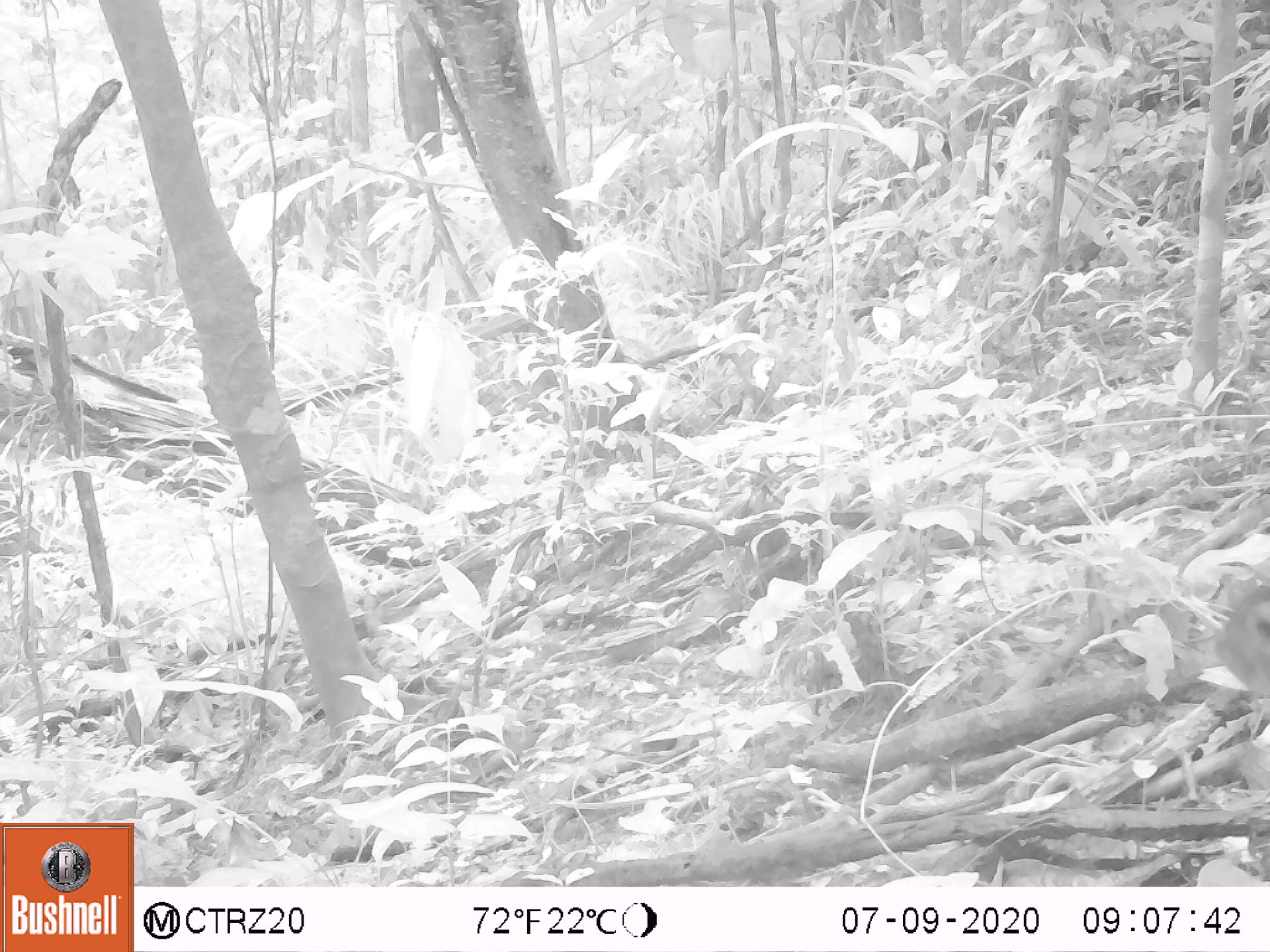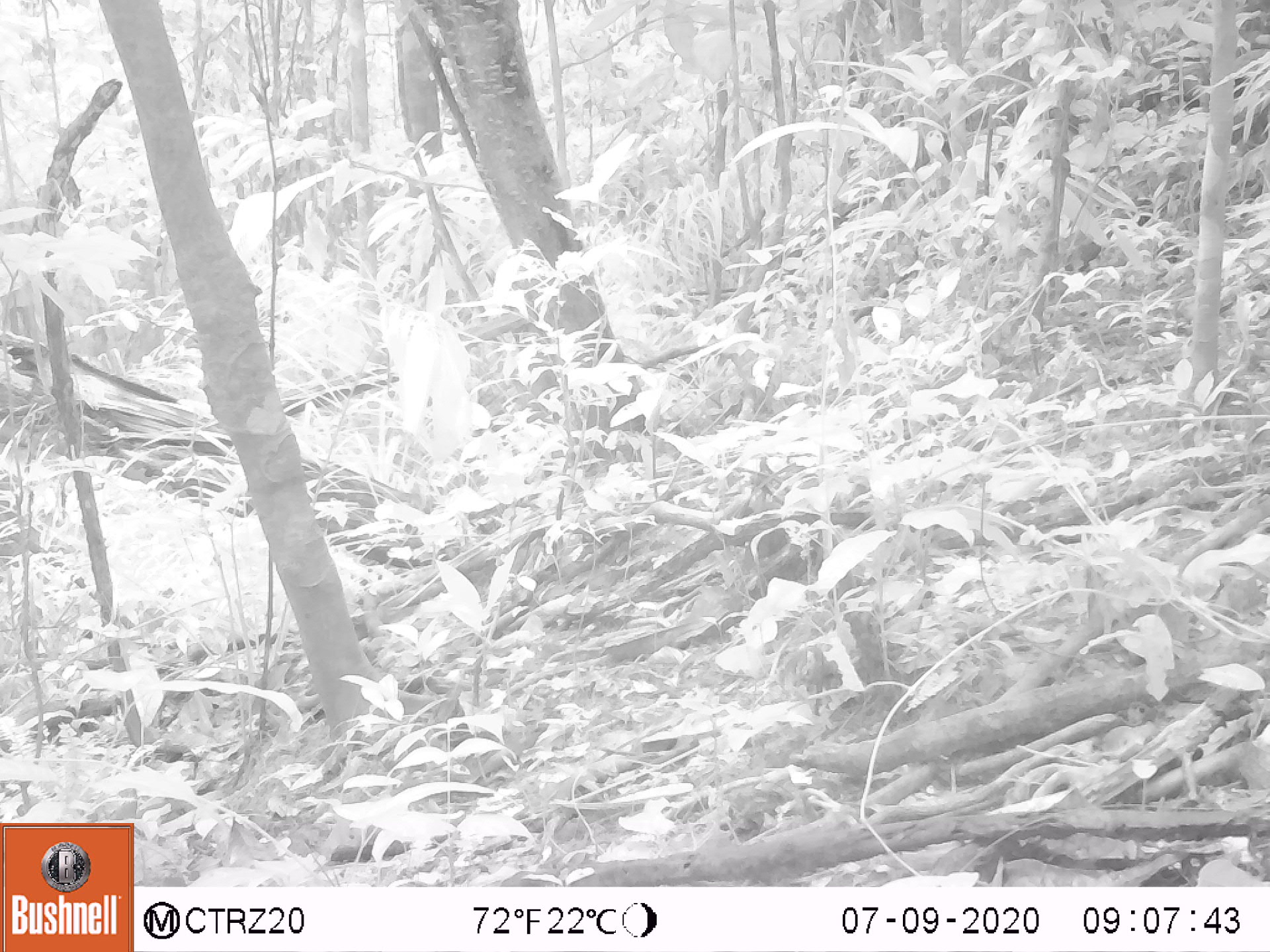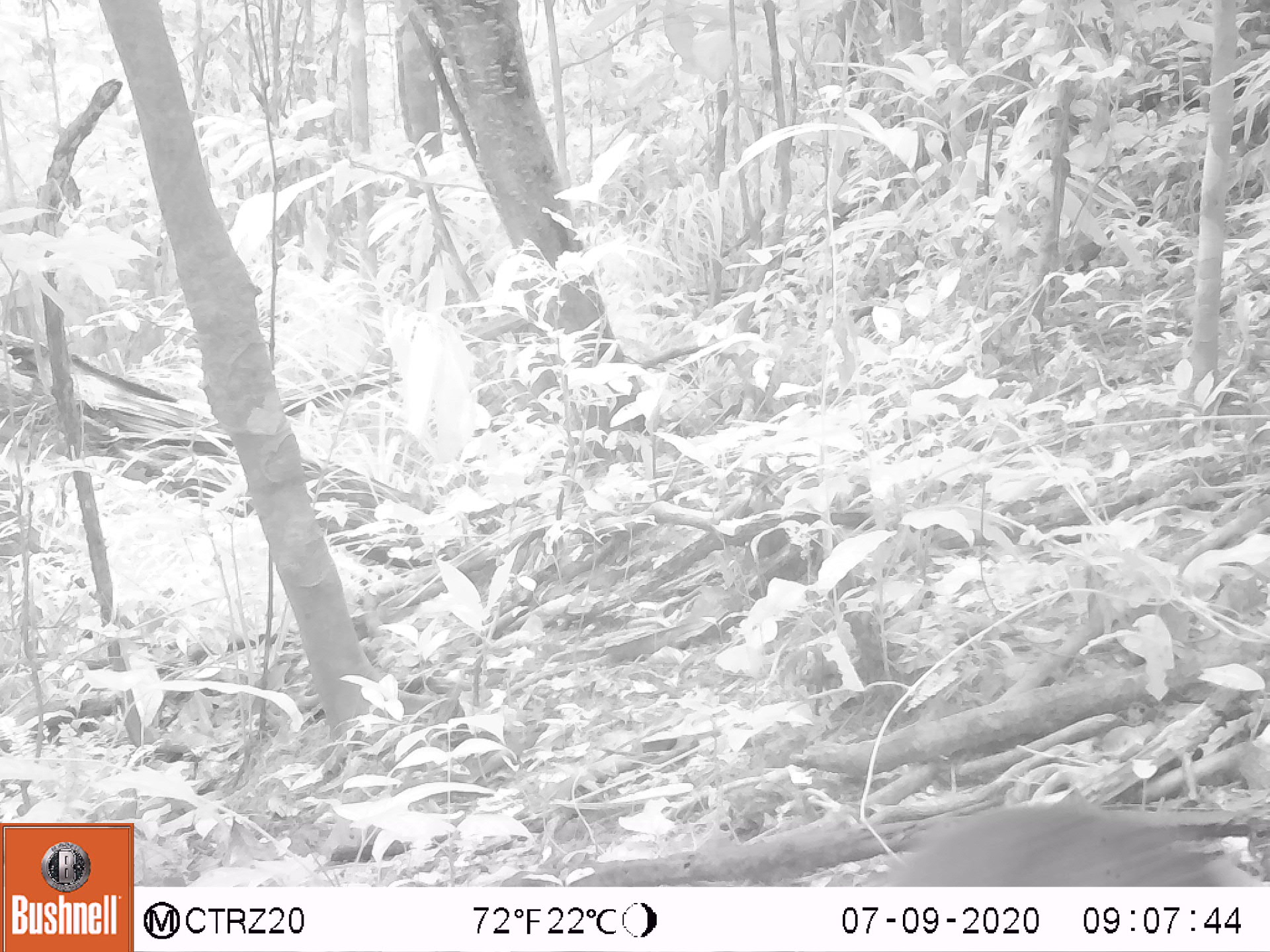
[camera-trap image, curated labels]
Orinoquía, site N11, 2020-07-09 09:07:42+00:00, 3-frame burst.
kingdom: Animalia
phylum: Chordata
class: Mammalia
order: Rodentia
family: Dasyproctidae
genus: Dasyprocta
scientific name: Dasyprocta fuliginosa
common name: black agouti